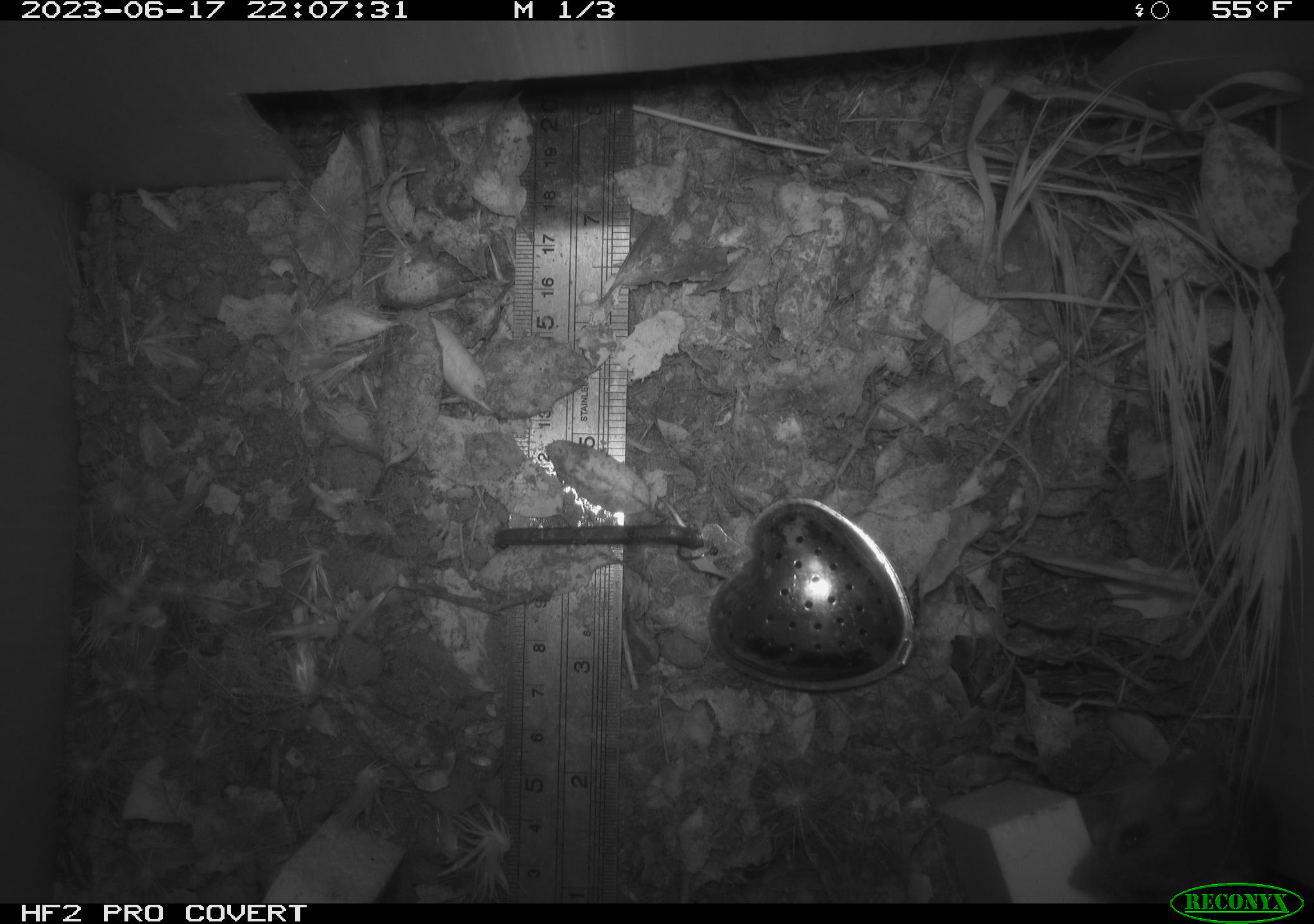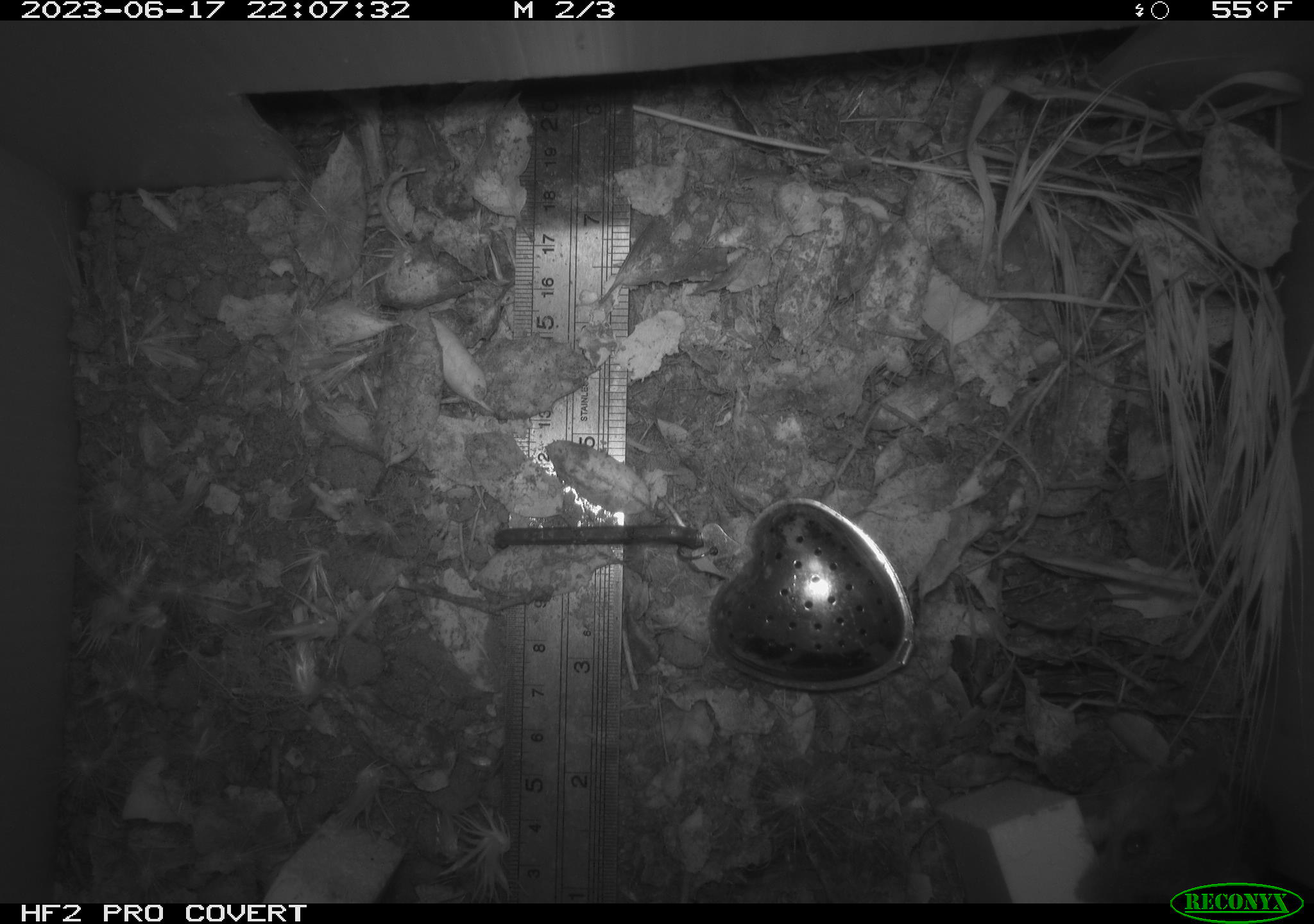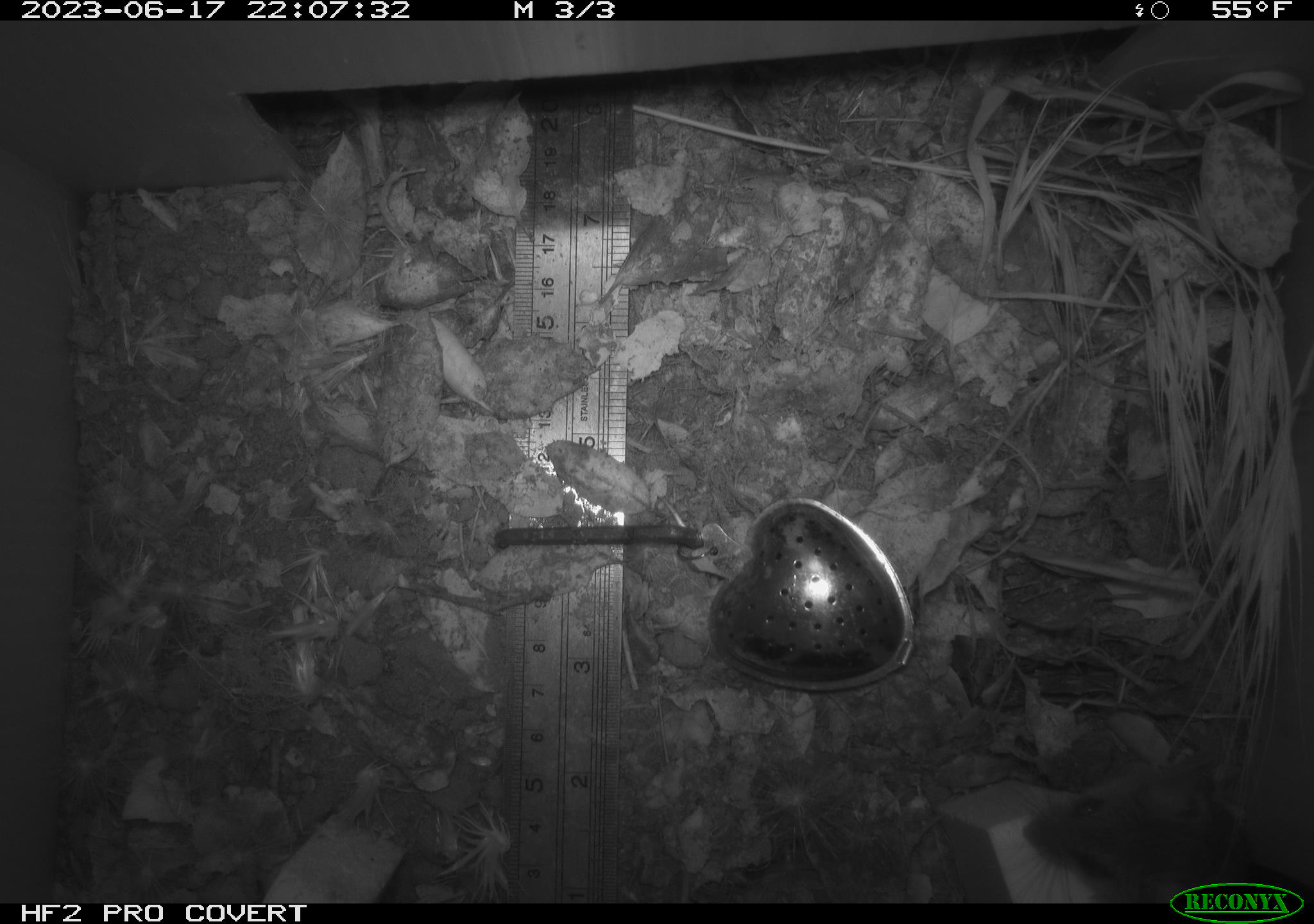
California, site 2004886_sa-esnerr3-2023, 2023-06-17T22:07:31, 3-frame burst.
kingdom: Animalia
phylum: Chordata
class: Mammalia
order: Rodentia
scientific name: Rodentia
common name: mouse species